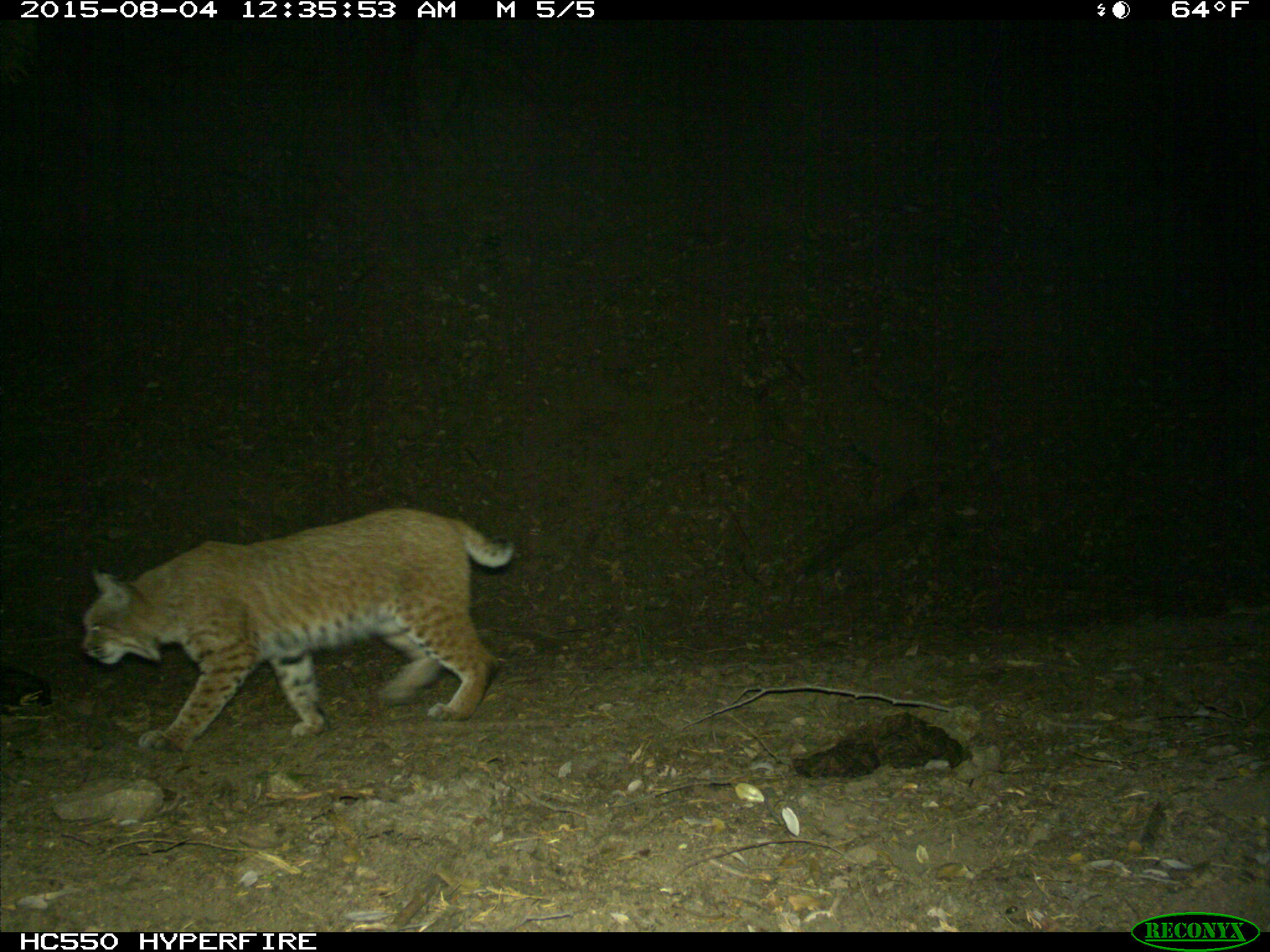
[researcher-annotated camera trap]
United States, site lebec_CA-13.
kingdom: Animalia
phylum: Chordata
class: Mammalia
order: Carnivora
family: Felidae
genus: Lynx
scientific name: Lynx rufus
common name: bobcat